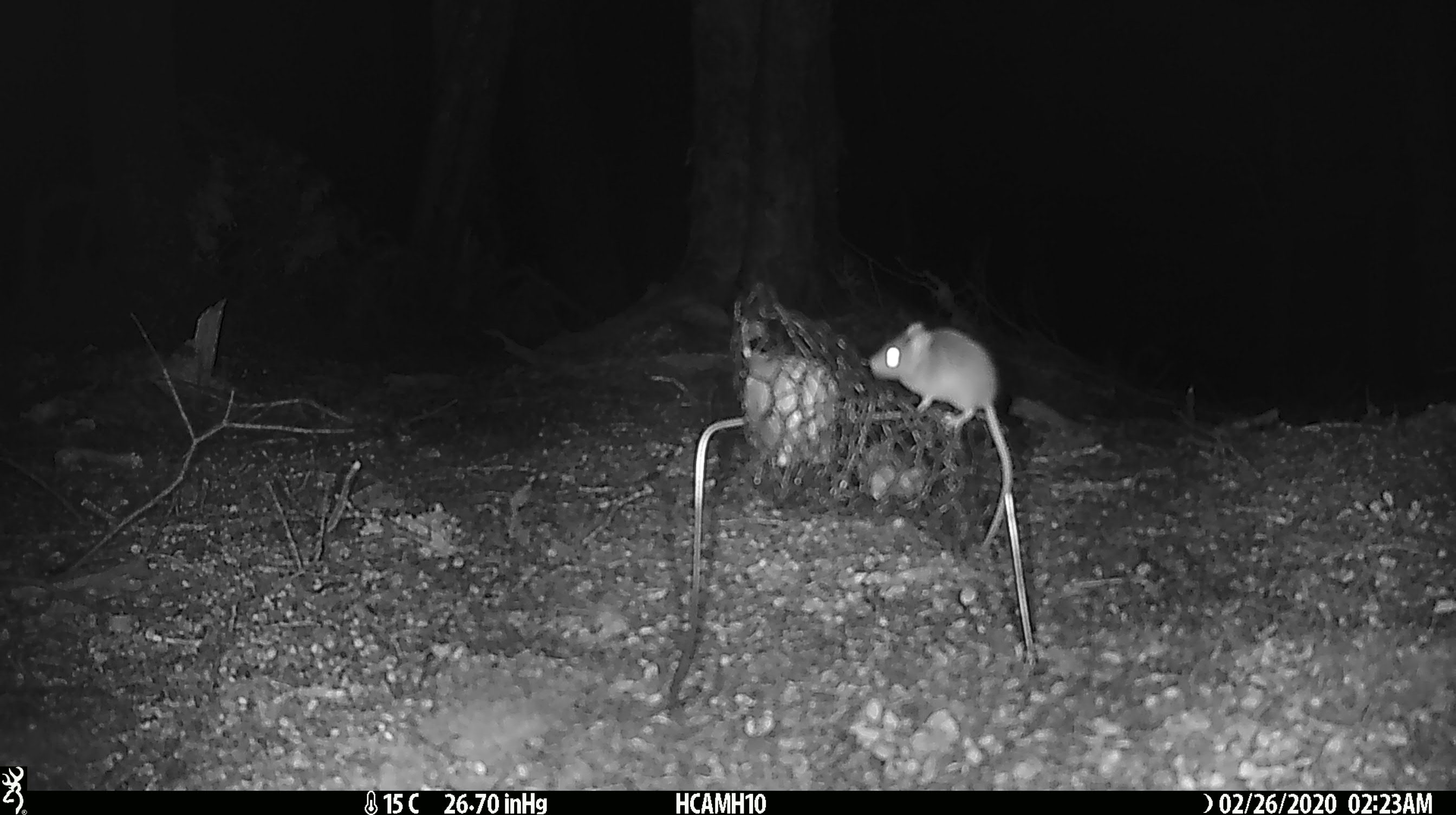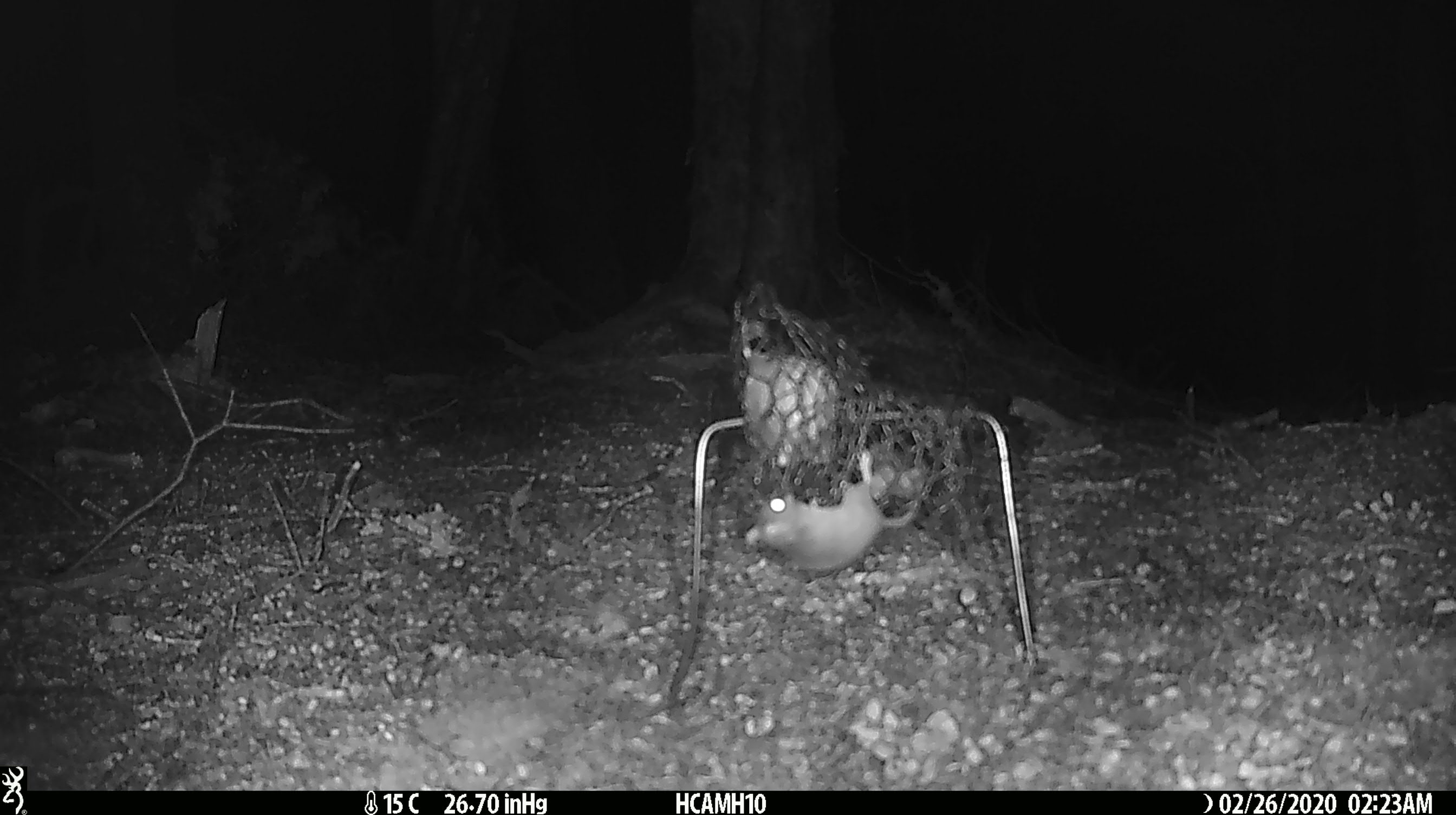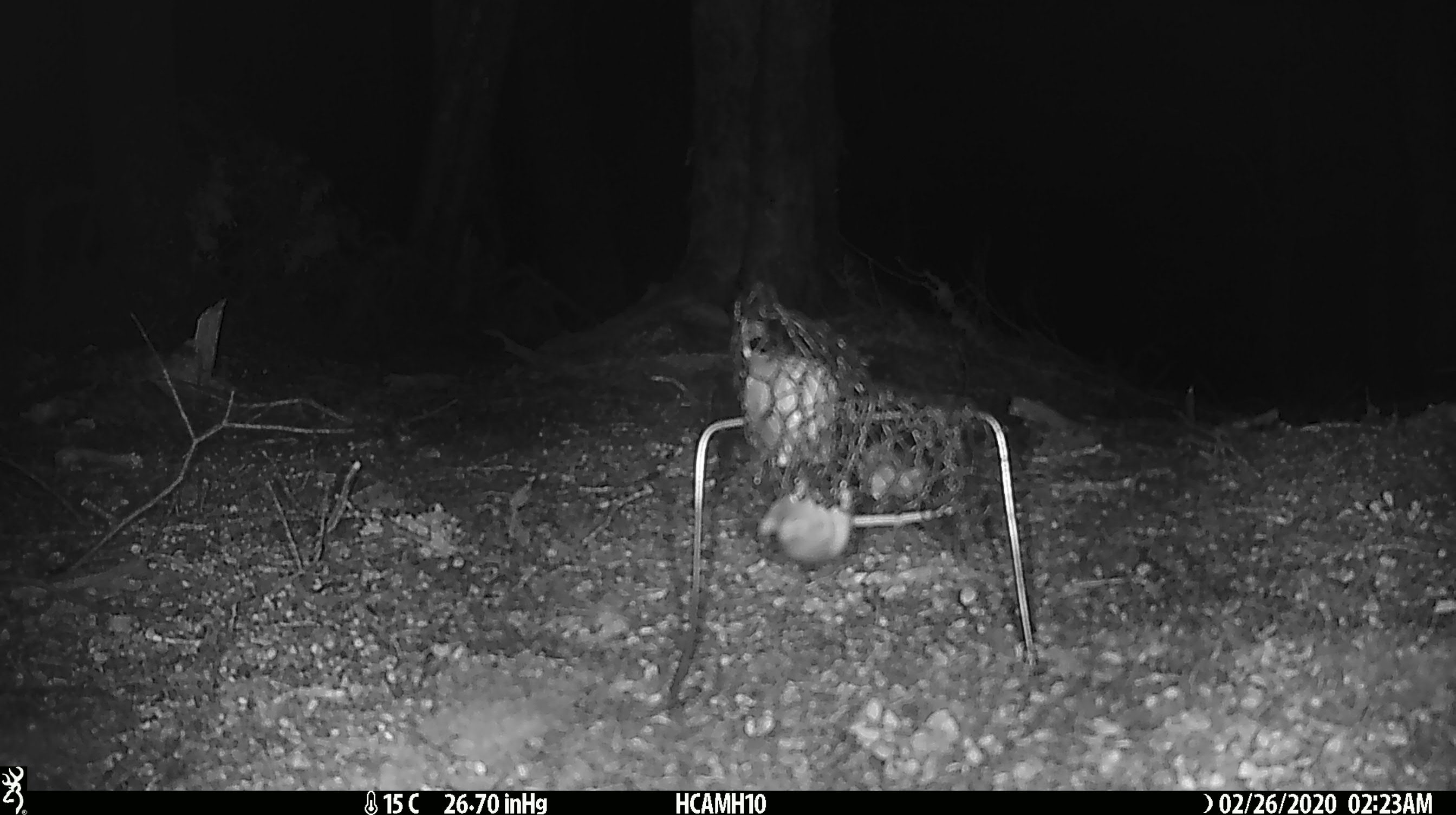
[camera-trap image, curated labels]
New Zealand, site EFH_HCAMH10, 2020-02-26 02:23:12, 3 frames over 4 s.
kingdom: Animalia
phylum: Chordata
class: Mammalia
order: Rodentia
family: Muridae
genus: Mus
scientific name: Mus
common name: mouse